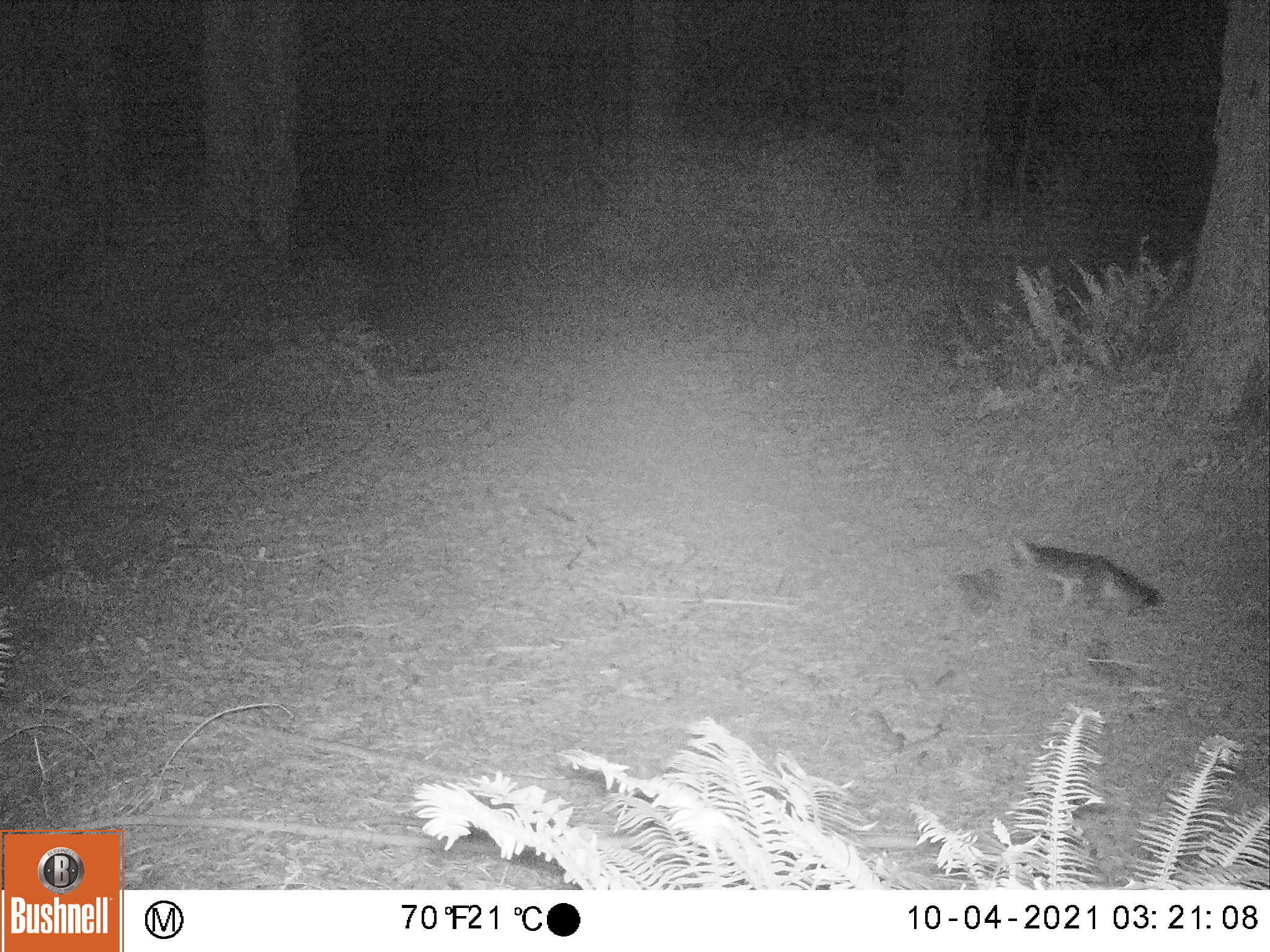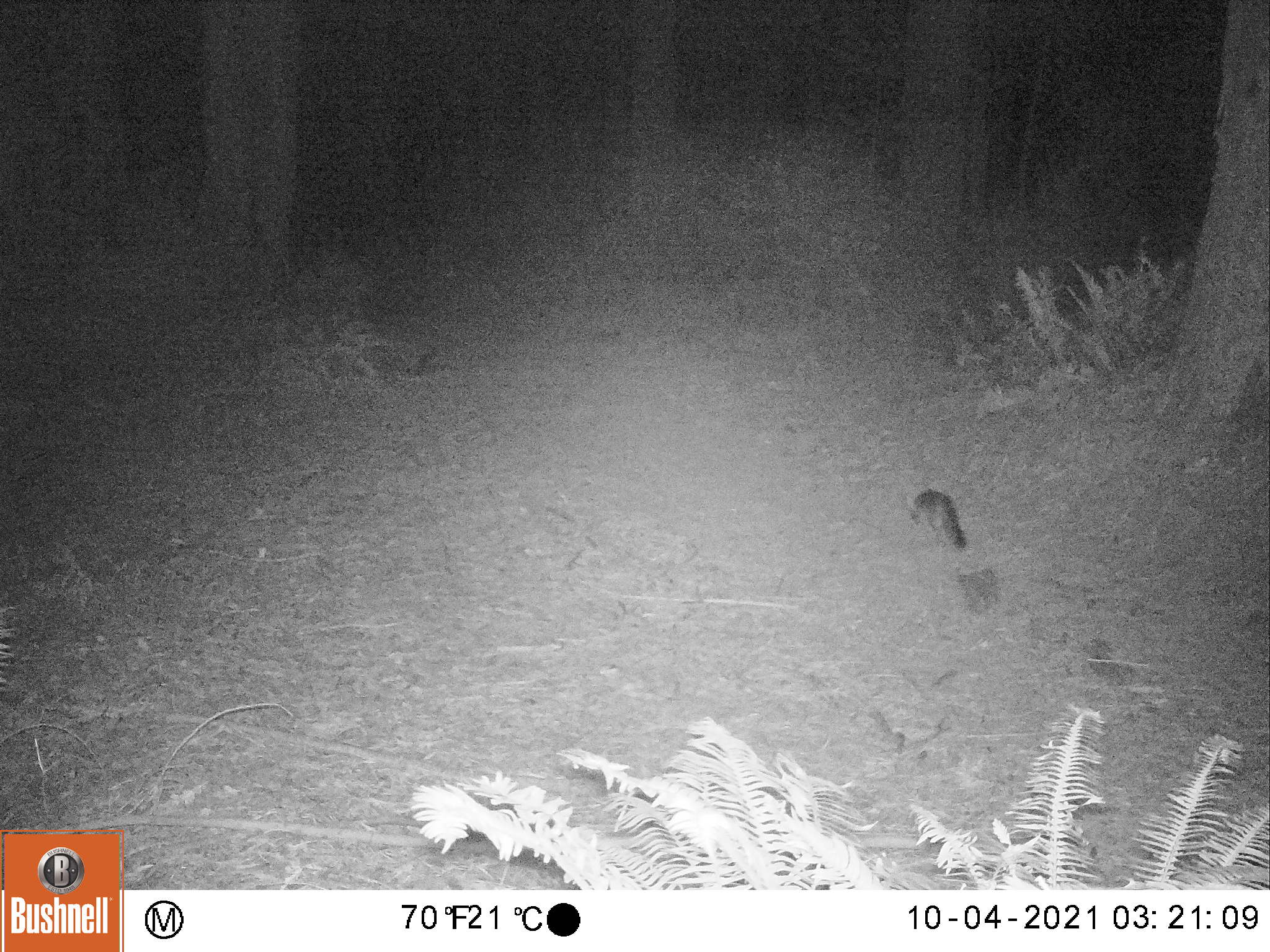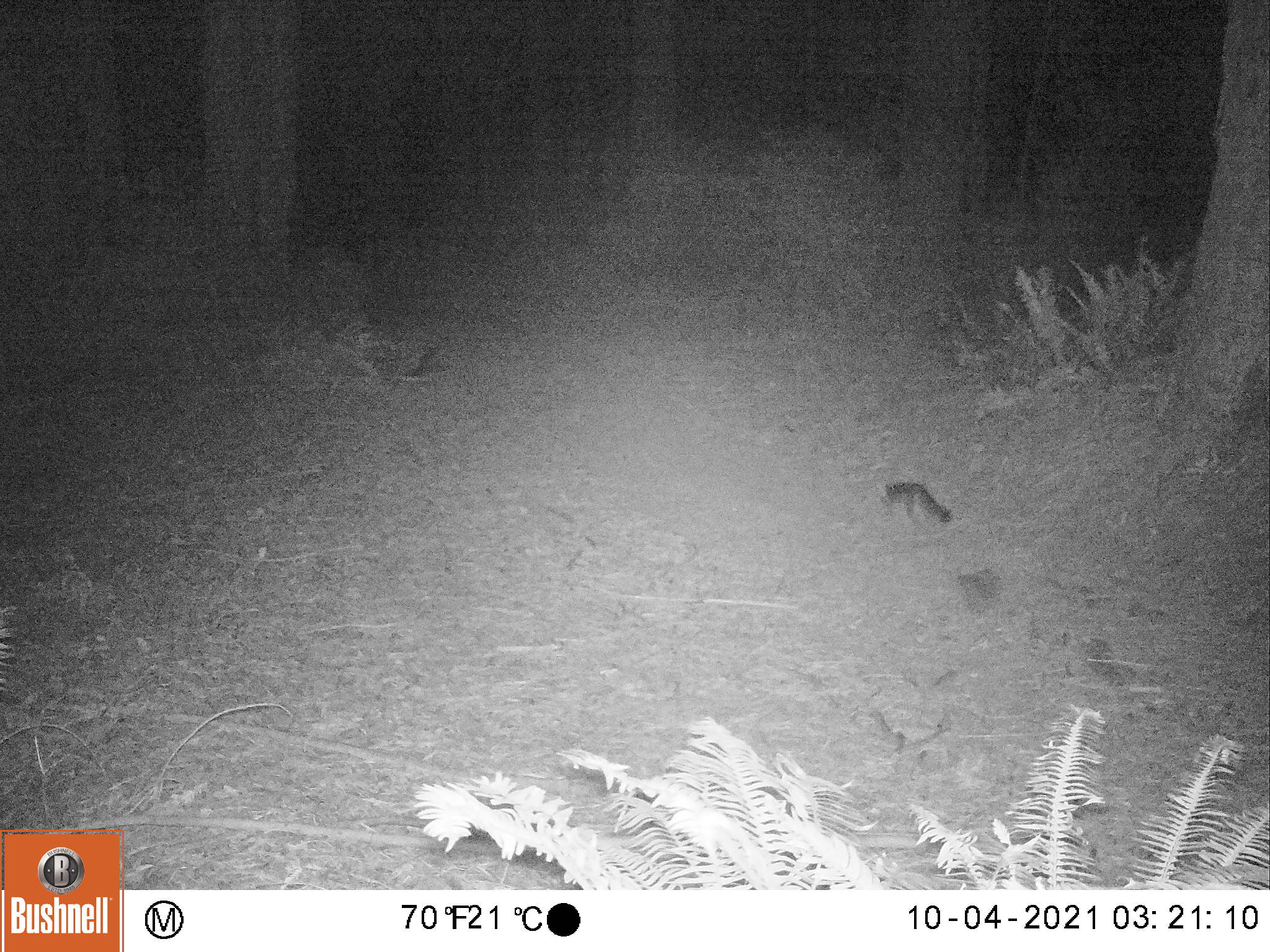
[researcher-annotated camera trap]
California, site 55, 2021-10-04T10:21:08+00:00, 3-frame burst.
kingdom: Animalia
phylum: Chordata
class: Mammalia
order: Carnivora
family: Canidae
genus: Urocyon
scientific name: Urocyon cinereoargenteus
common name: gray fox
Gray fox (Urocyon cinereoargenteus).